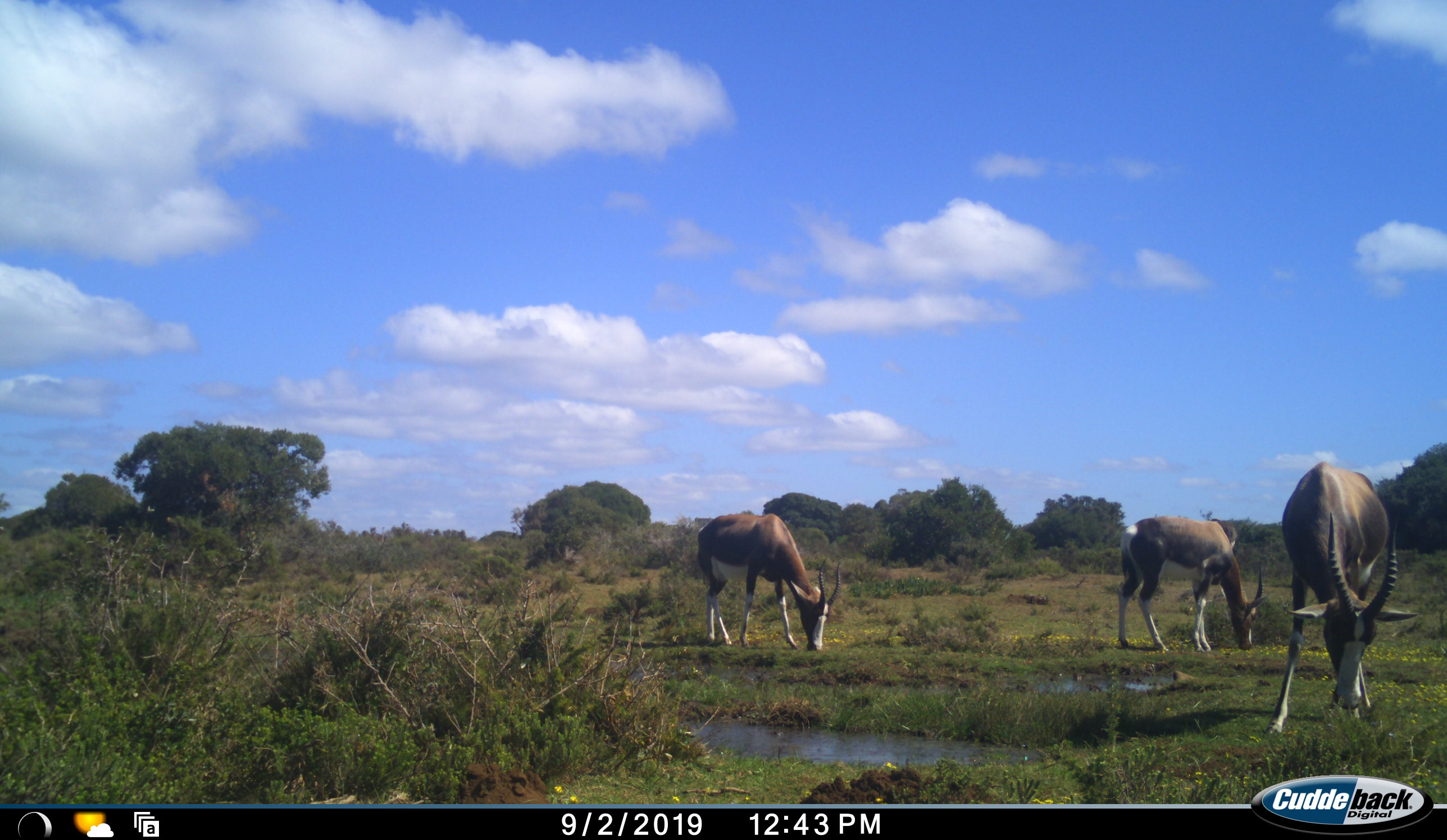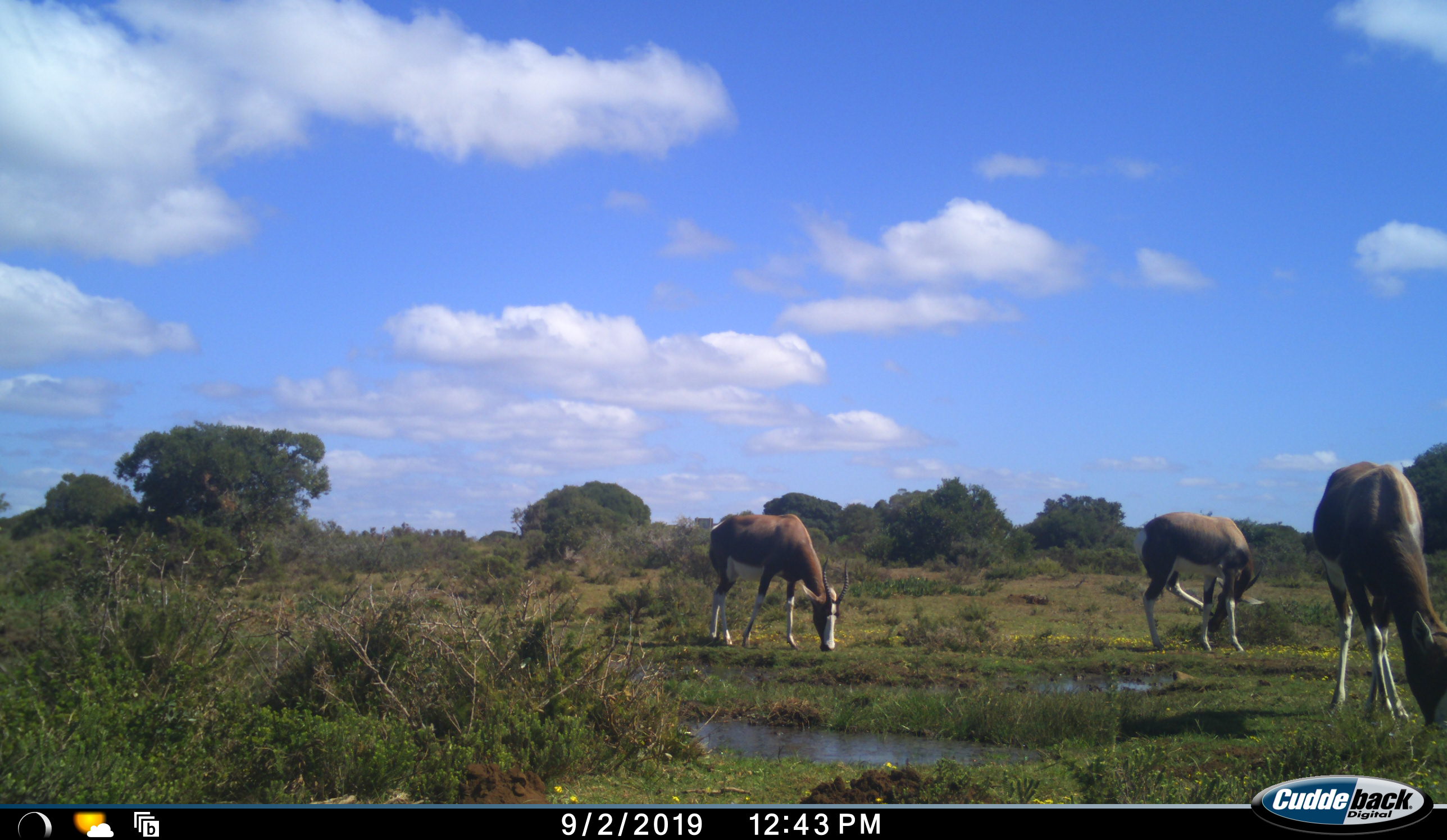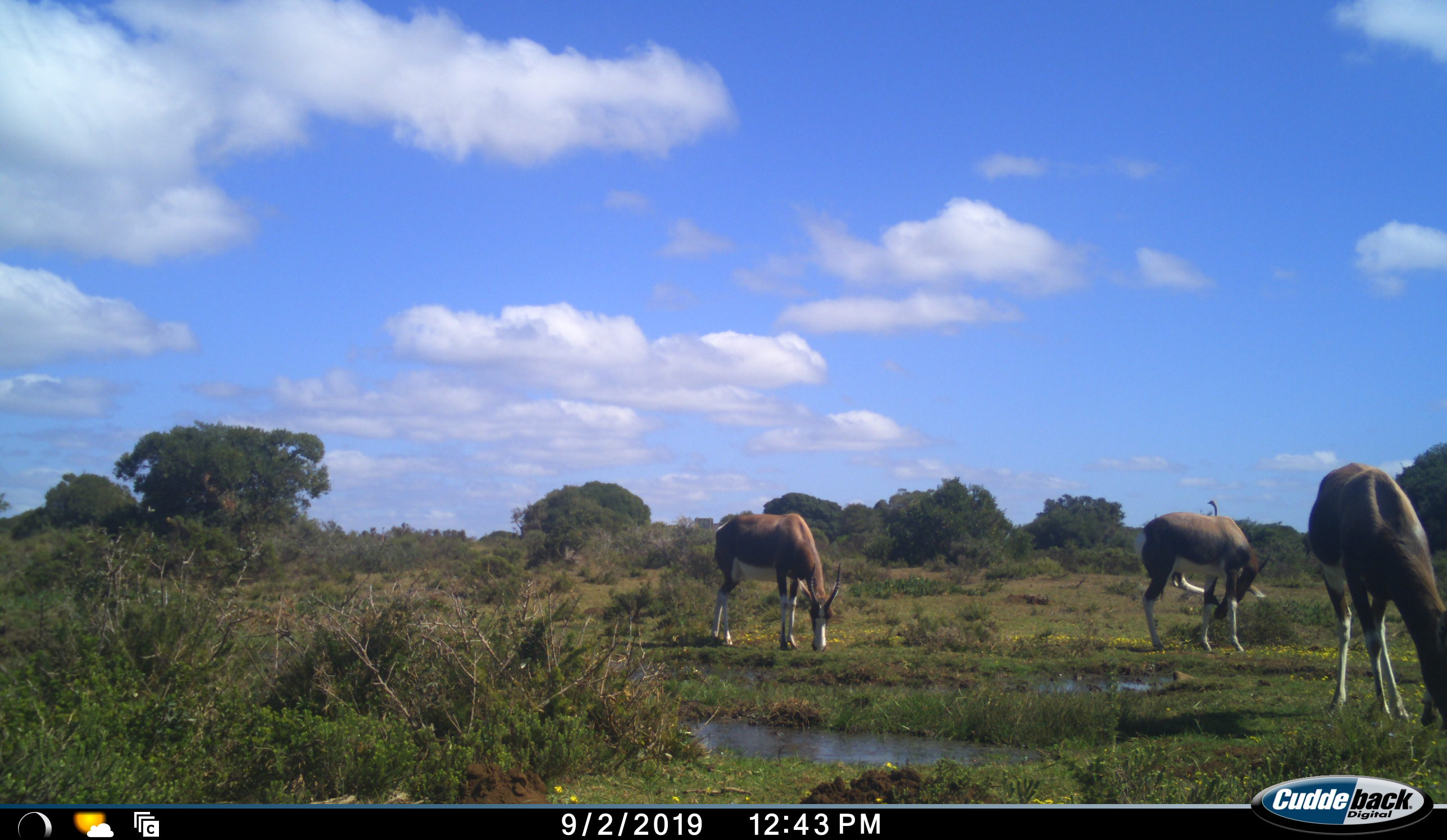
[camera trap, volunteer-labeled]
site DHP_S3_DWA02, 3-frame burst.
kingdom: Animalia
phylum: Chordata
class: Mammalia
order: Artiodactyla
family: Bovidae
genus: Damaliscus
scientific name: Damaliscus pygargus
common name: bontebok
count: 3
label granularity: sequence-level